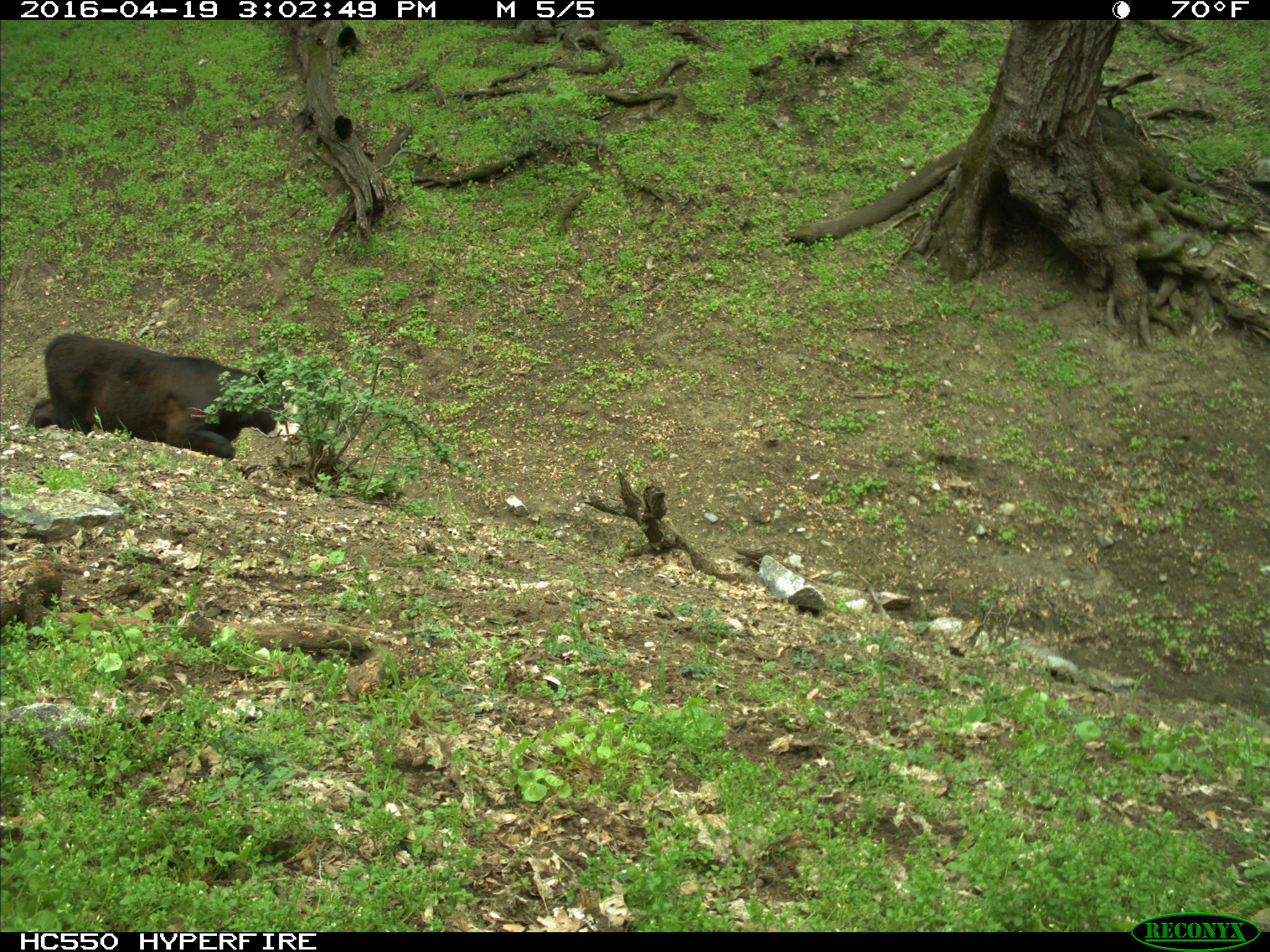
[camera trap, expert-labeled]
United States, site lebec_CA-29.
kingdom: Animalia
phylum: Chordata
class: Mammalia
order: Artiodactyla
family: Bovidae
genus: Bos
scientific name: Bos taurus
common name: domestic cow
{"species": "Bos taurus (domestic cow)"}